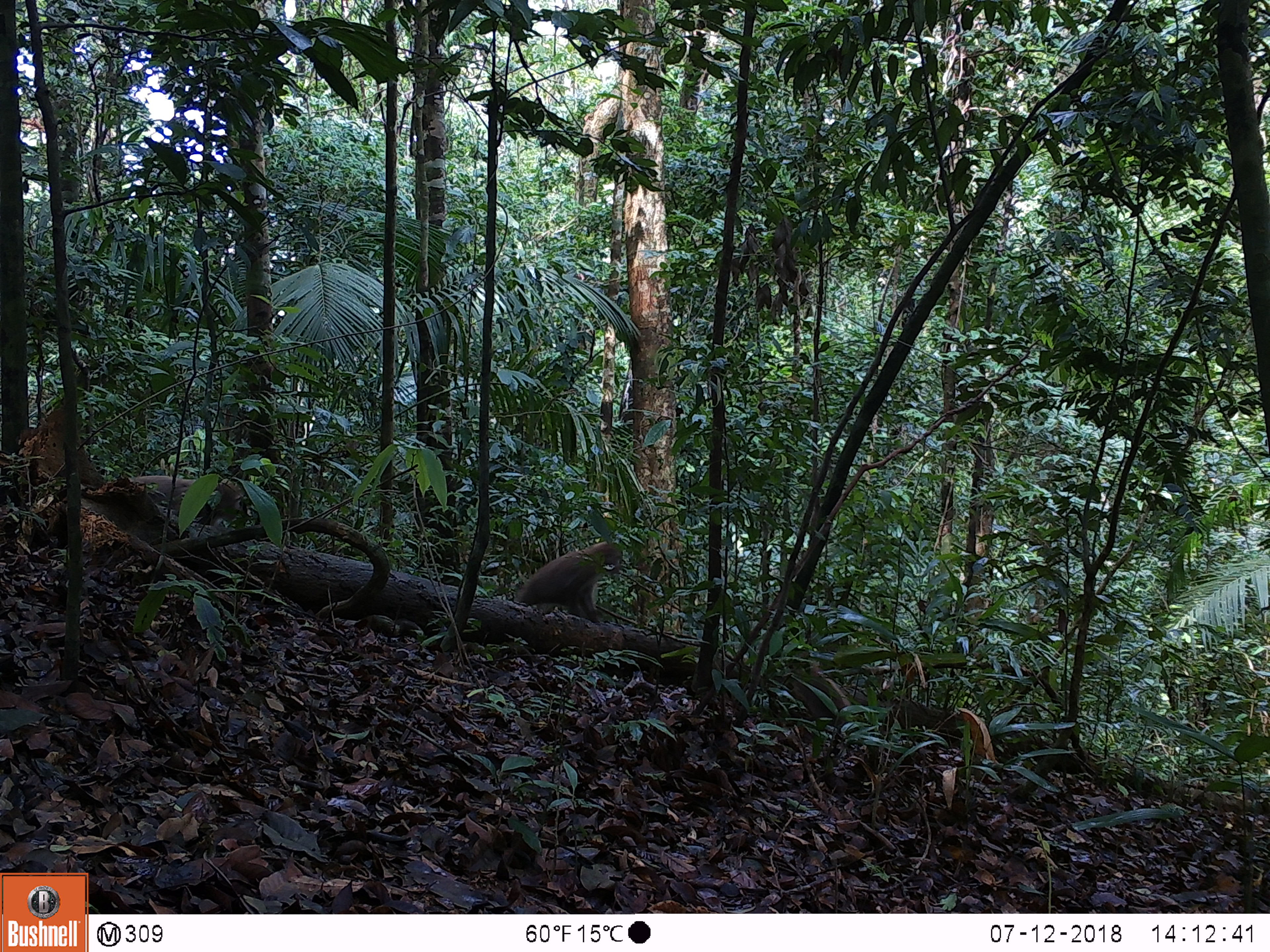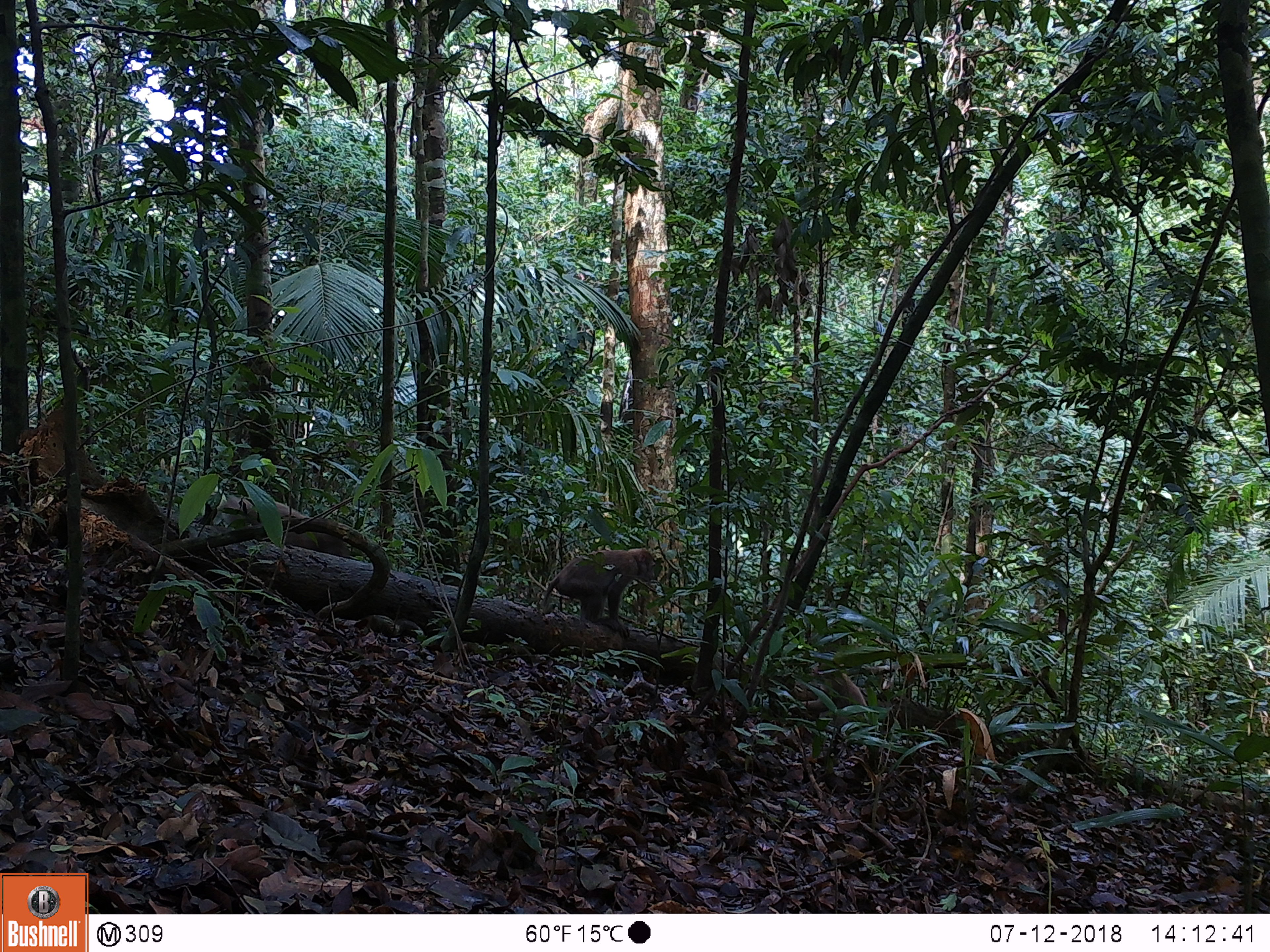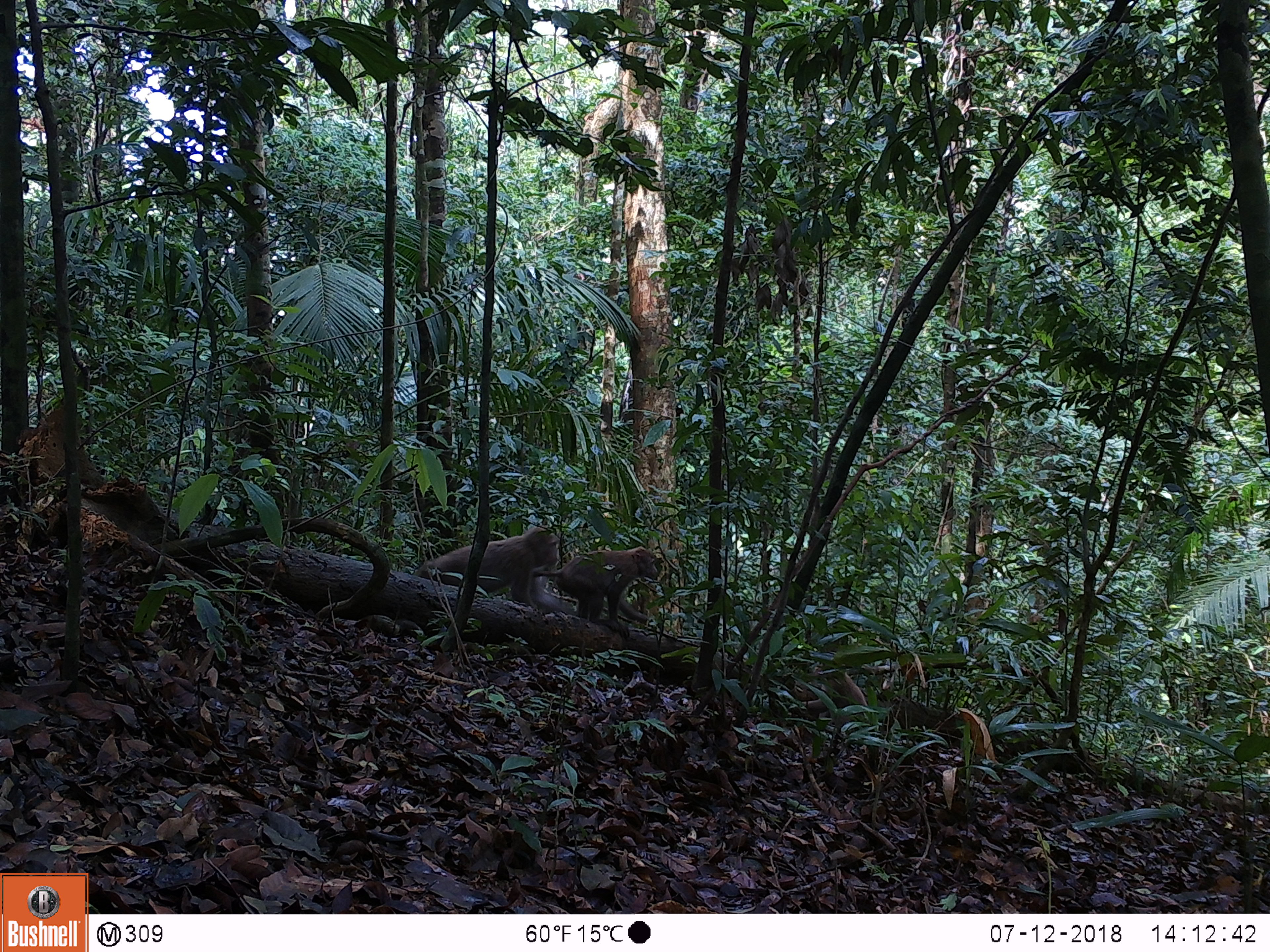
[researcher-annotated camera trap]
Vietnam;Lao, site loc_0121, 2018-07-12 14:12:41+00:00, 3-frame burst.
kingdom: Animalia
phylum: Chordata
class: Mammalia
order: Primates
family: Cercopithecidae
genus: Macaca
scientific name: Macaca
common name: macaques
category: assam or rhesus macaque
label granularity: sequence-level